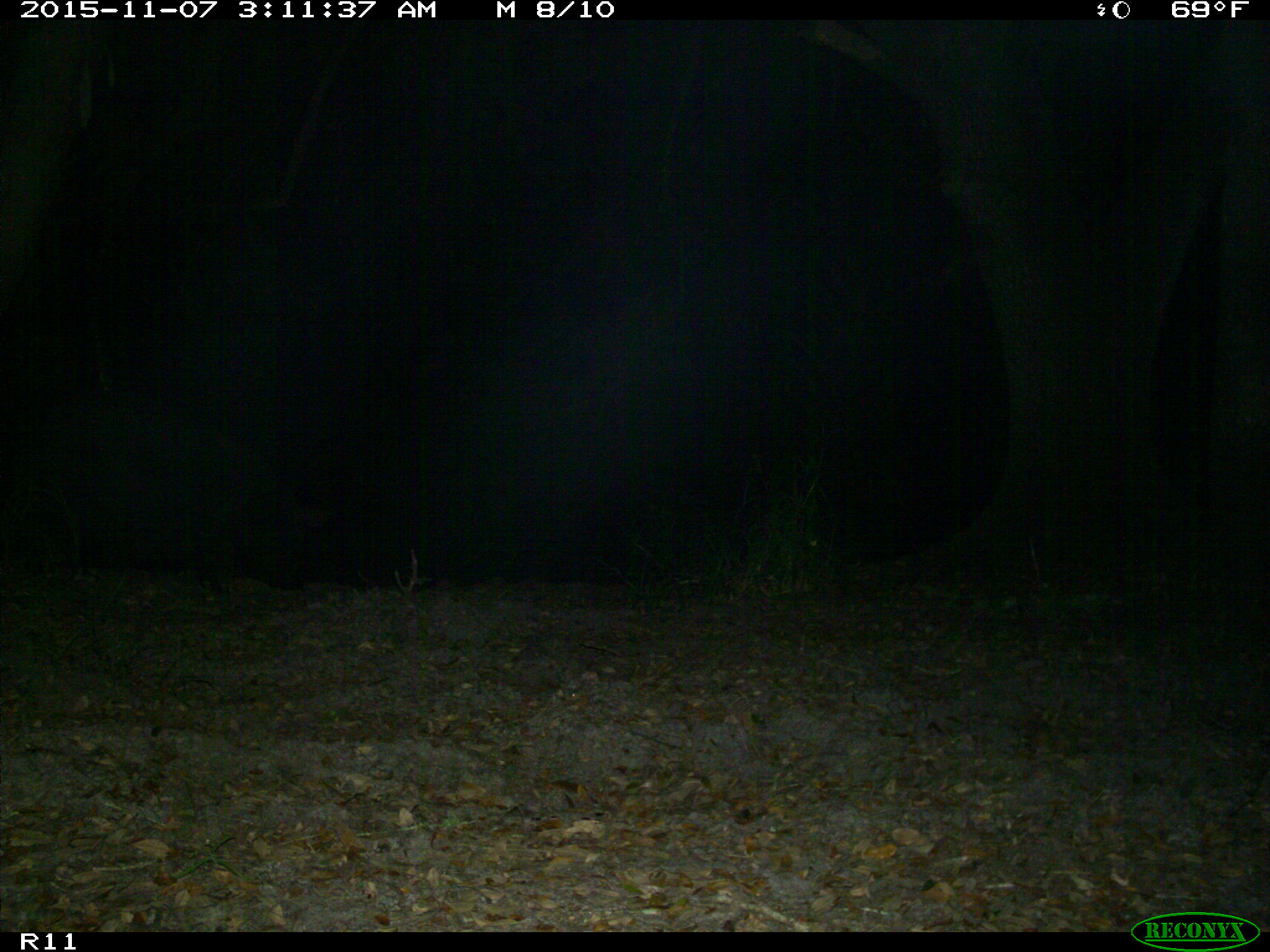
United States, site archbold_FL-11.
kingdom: Animalia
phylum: Chordata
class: Mammalia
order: Artiodactyla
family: Suidae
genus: Sus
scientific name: Sus scrofa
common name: wild boar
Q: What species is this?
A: Sus scrofa (wild boar).